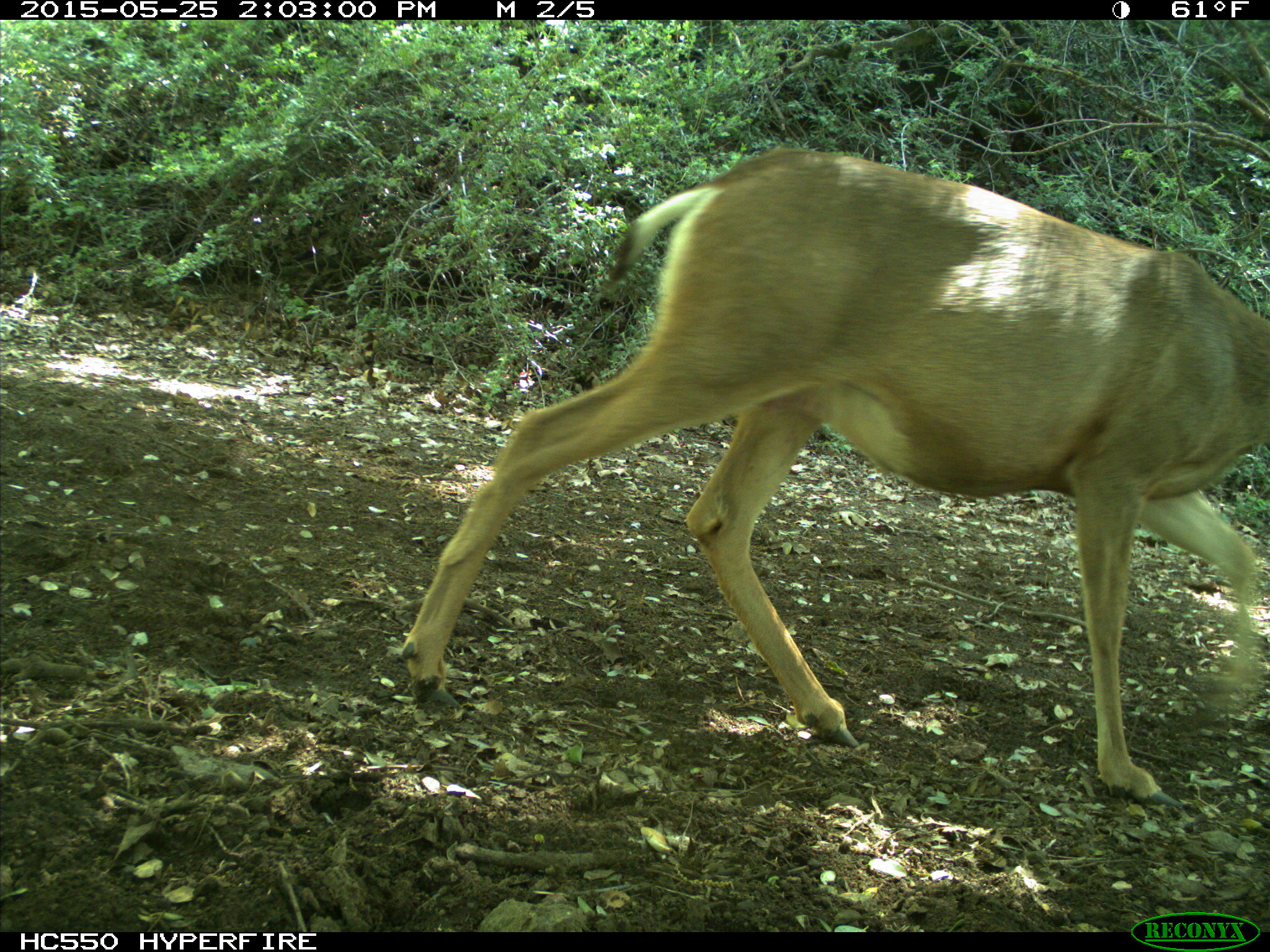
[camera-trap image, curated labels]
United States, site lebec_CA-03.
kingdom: Animalia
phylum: Chordata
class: Mammalia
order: Artiodactyla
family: Cervidae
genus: Odocoileus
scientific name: Odocoileus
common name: deer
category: unidentified deer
Unidentified deer (deer) (Odocoileus).